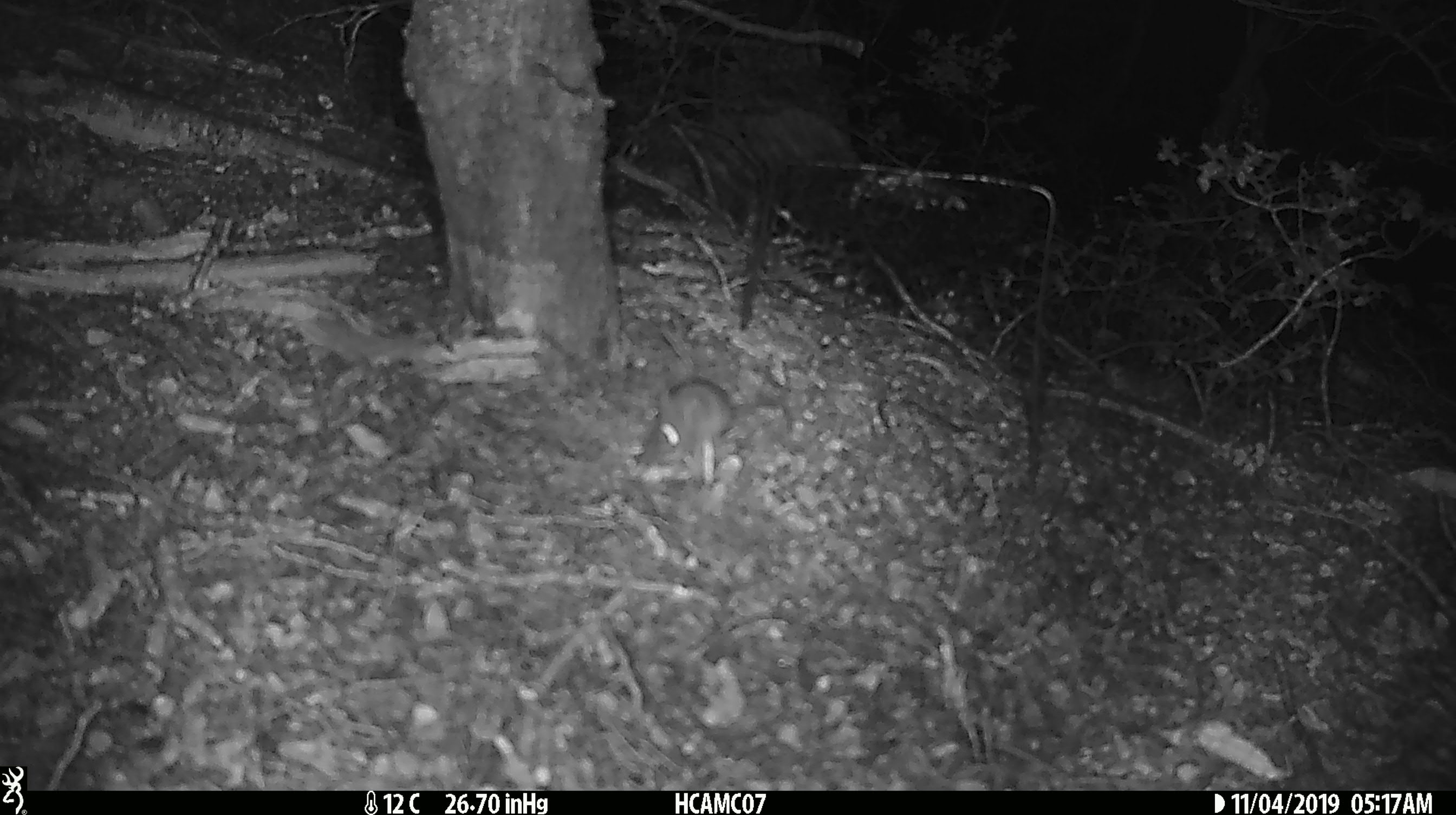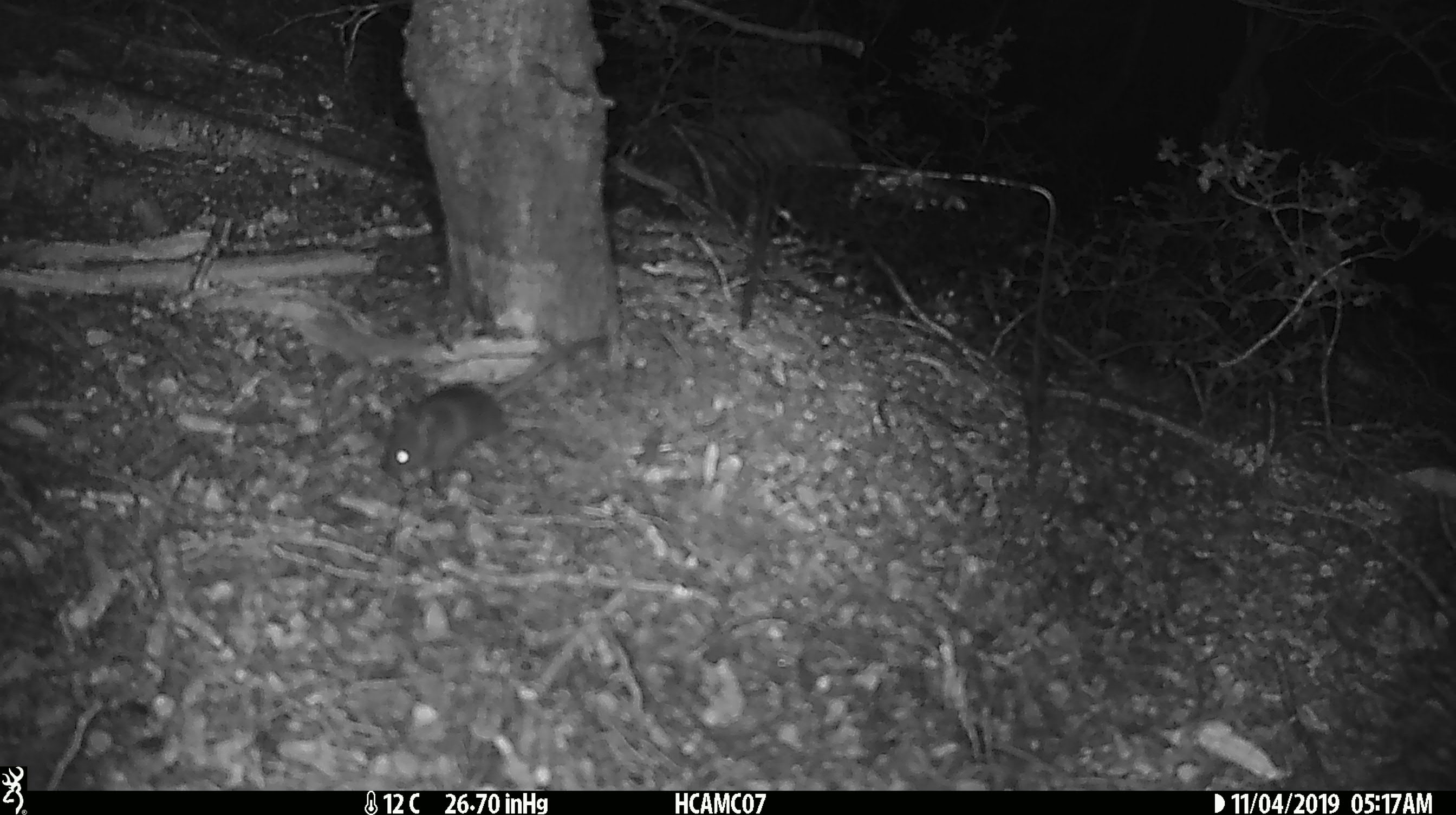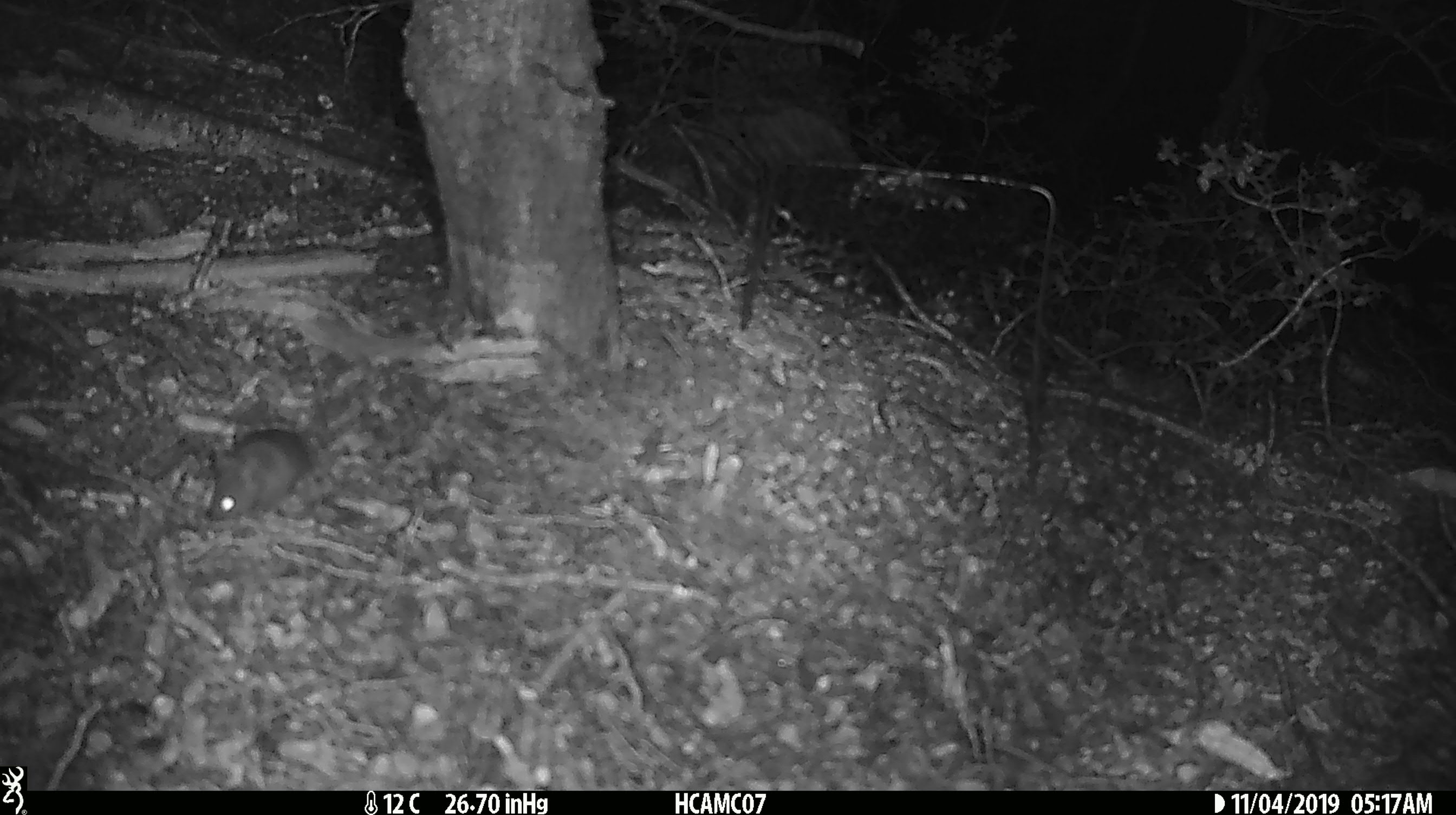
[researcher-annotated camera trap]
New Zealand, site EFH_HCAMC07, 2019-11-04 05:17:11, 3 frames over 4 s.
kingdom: Animalia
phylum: Chordata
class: Mammalia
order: Rodentia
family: Muridae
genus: Mus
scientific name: Mus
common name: mouse